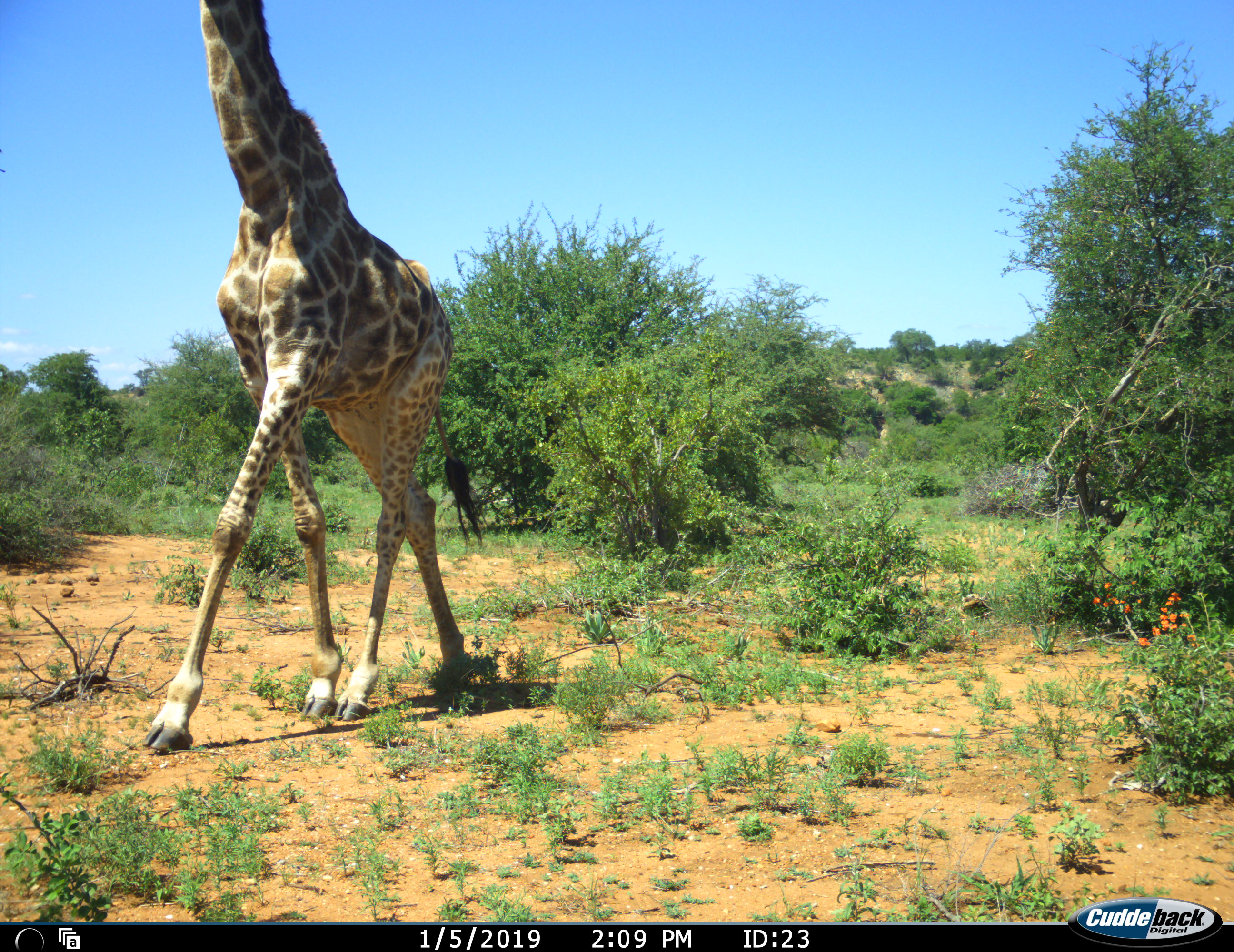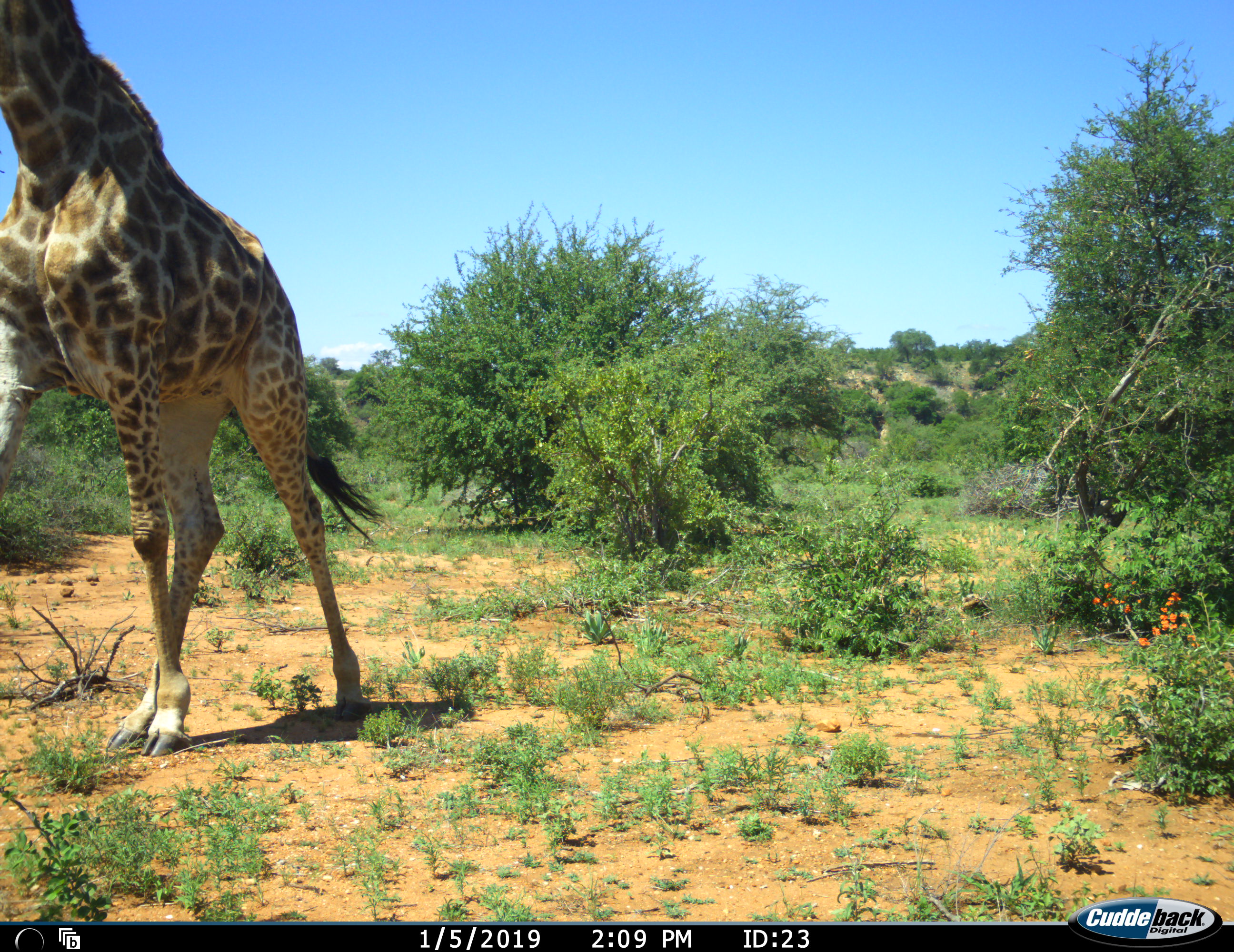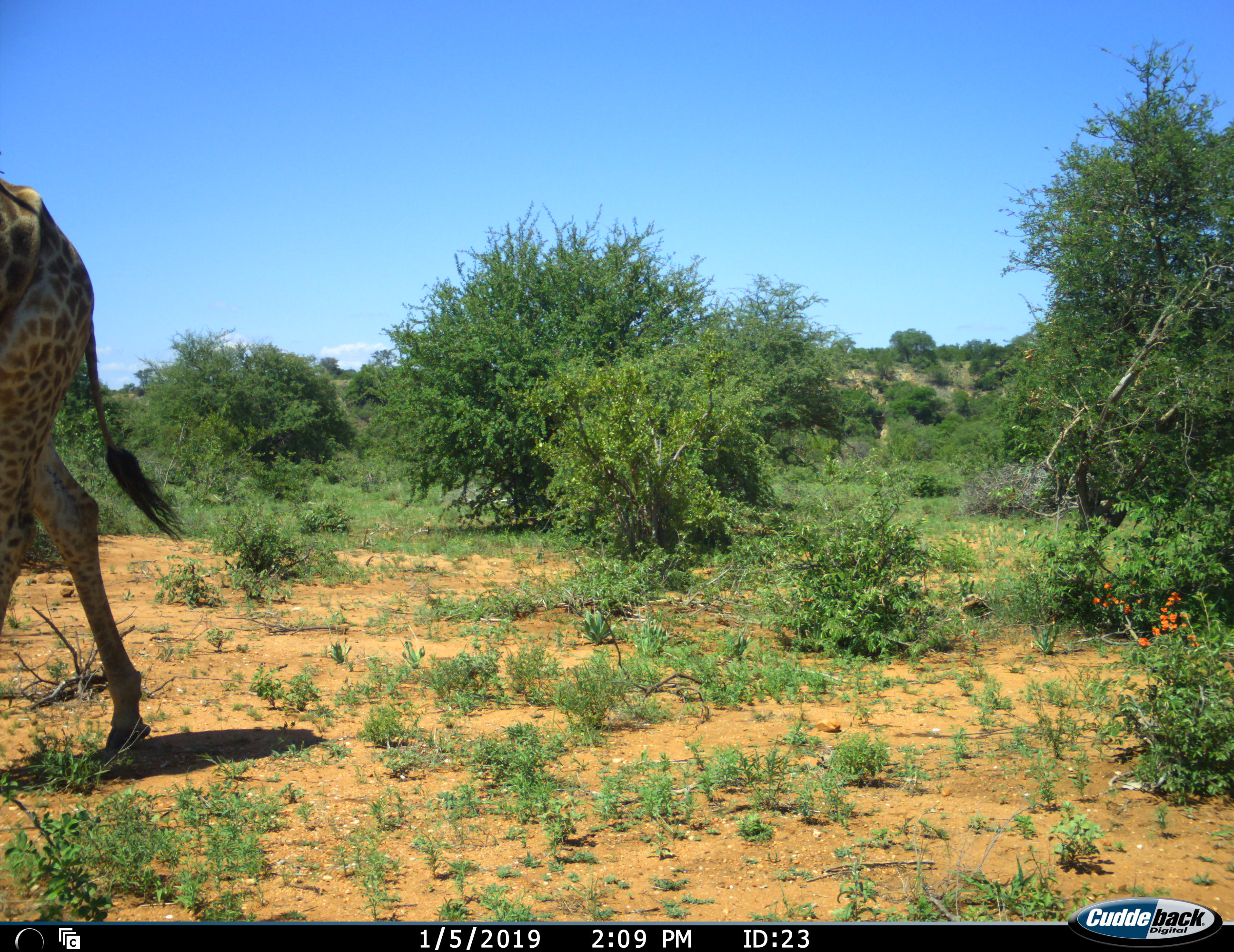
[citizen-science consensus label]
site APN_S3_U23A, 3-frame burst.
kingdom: Animalia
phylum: Chordata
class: Mammalia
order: Artiodactyla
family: Giraffidae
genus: Giraffa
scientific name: Giraffa camelopardalis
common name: giraffe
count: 1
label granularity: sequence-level